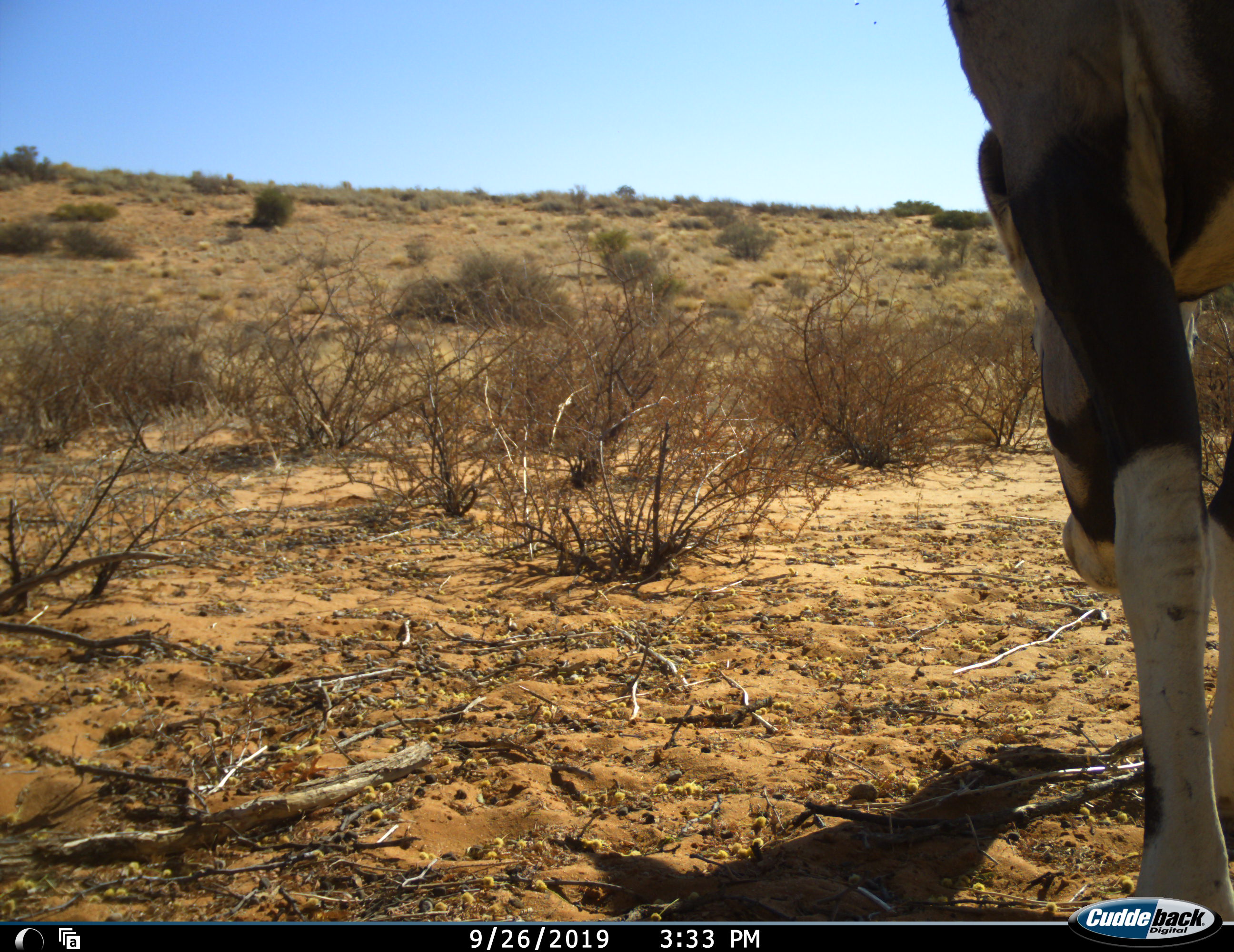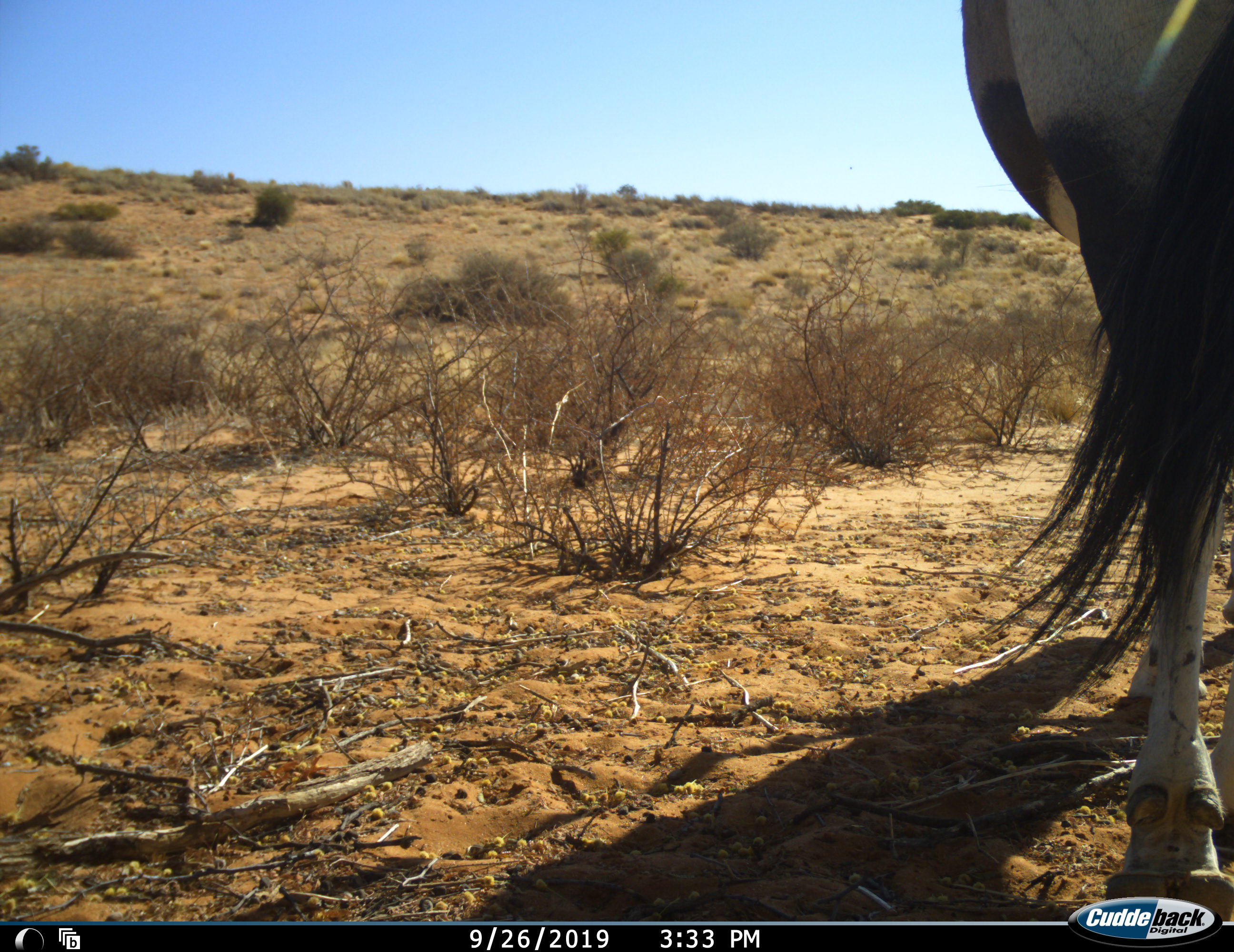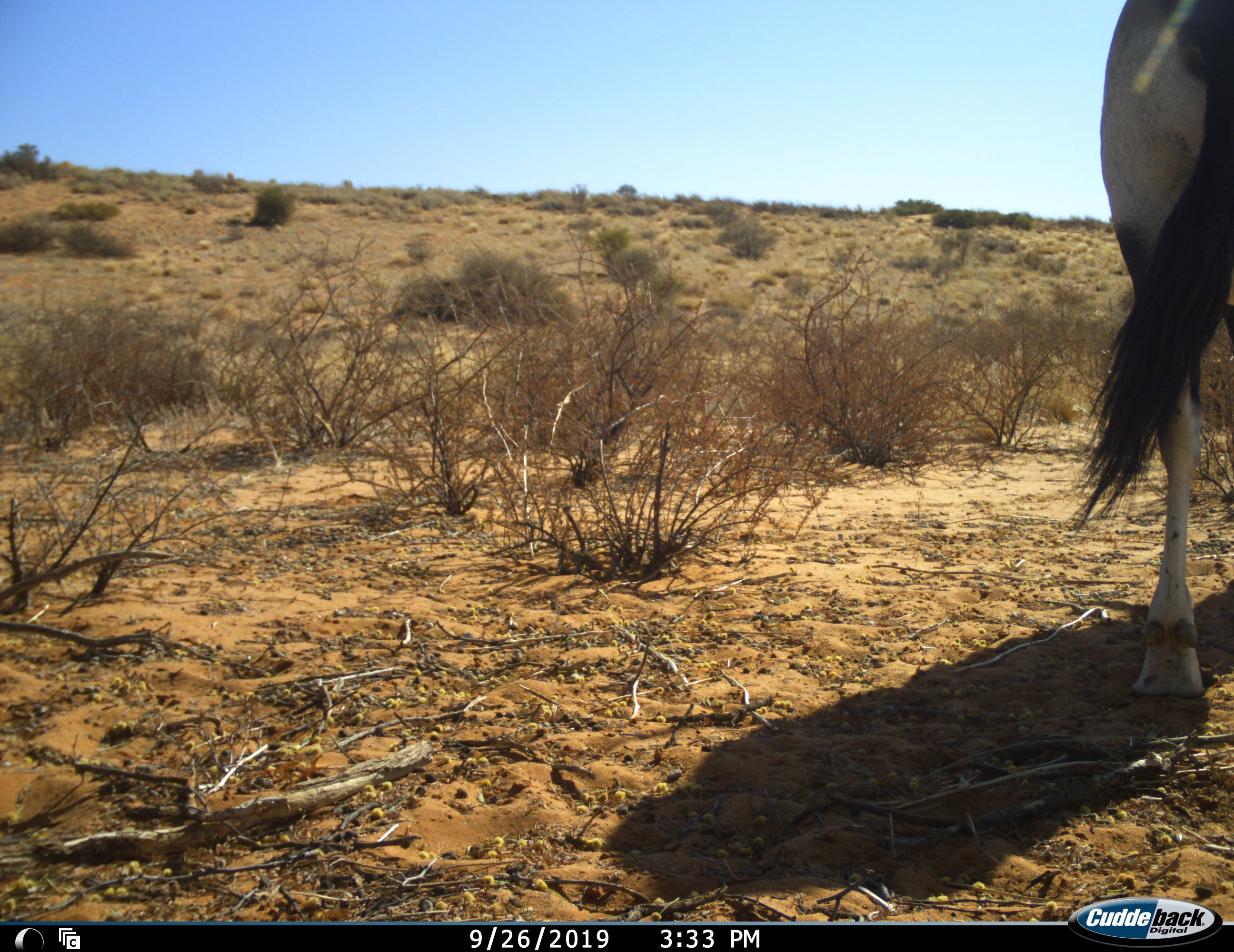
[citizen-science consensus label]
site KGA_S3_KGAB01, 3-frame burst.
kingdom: Animalia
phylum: Chordata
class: Mammalia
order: Artiodactyla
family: Bovidae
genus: Oryx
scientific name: Oryx gazella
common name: gemsbok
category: oryx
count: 1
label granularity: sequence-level